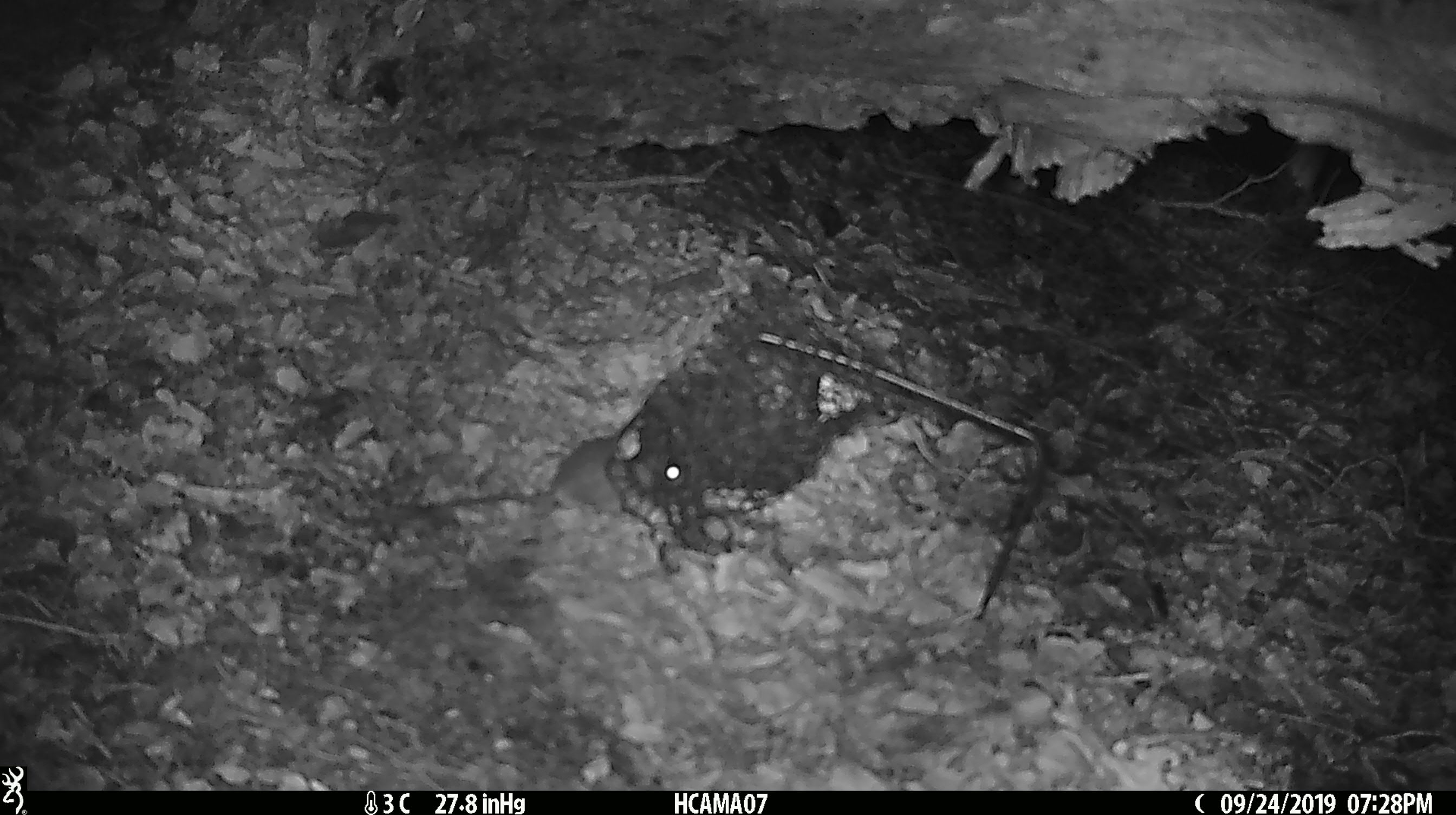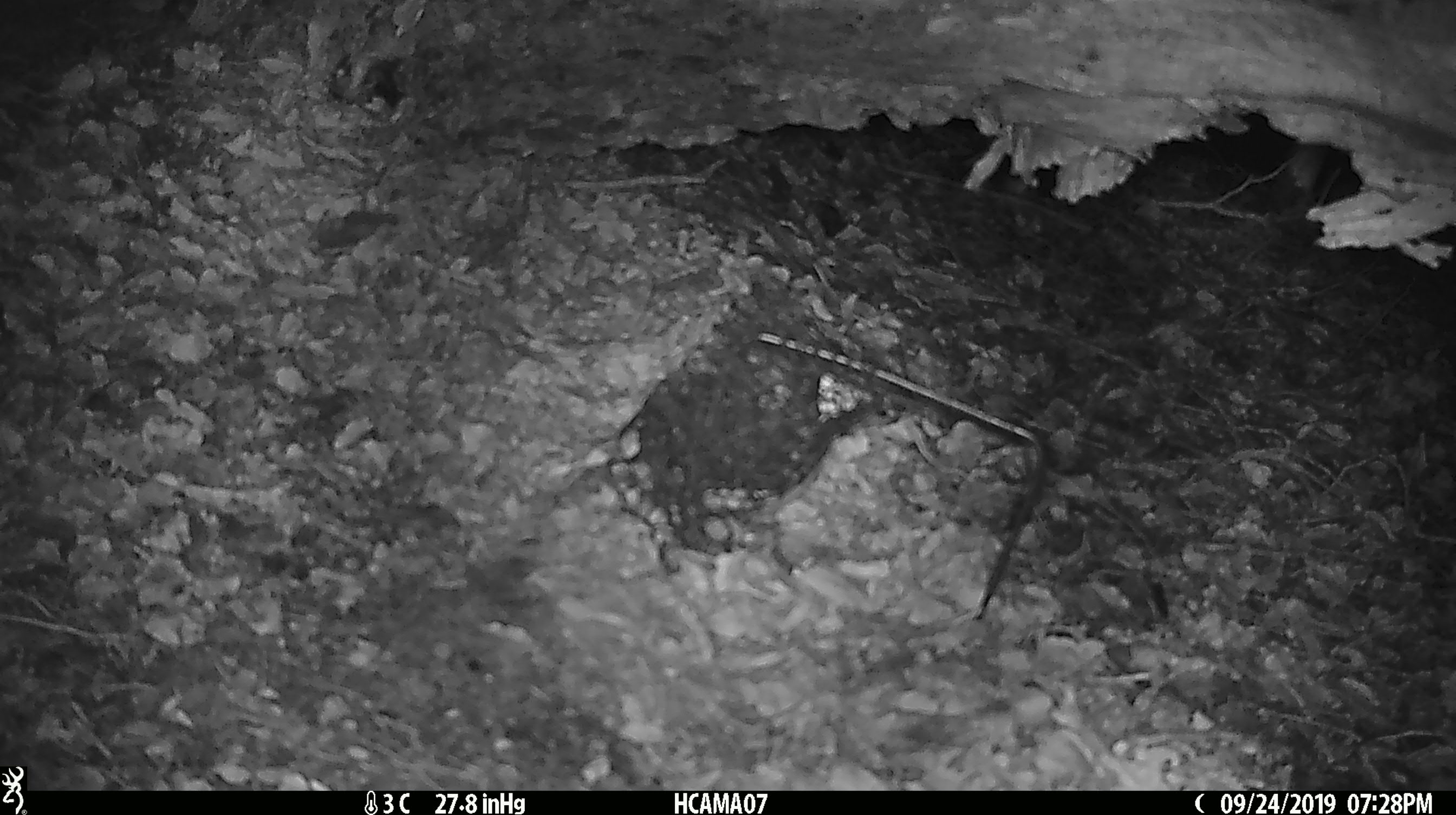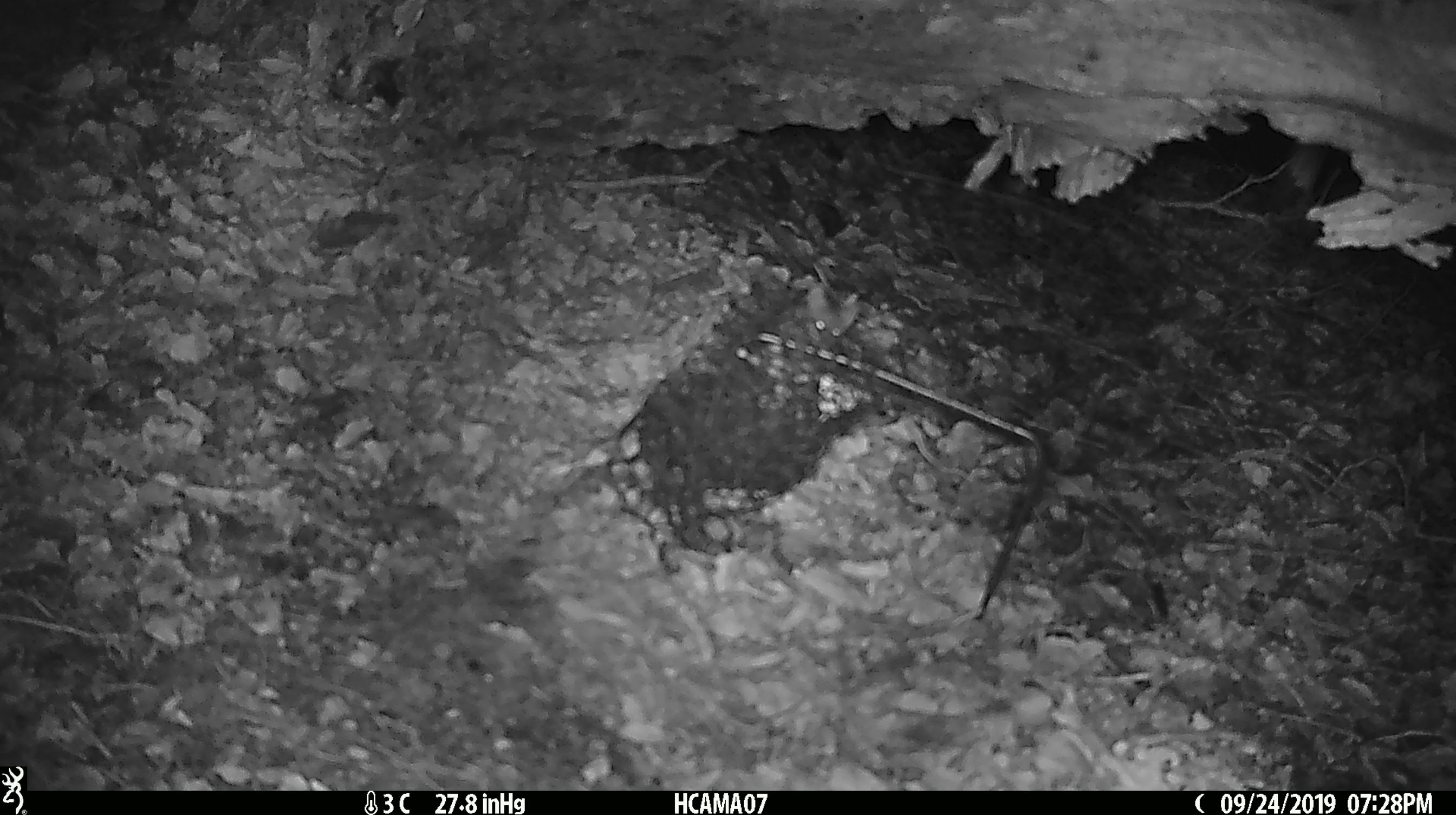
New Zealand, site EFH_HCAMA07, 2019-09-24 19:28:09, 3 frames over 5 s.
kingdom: Animalia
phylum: Chordata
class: Mammalia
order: Rodentia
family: Muridae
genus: Mus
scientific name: Mus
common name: mouse